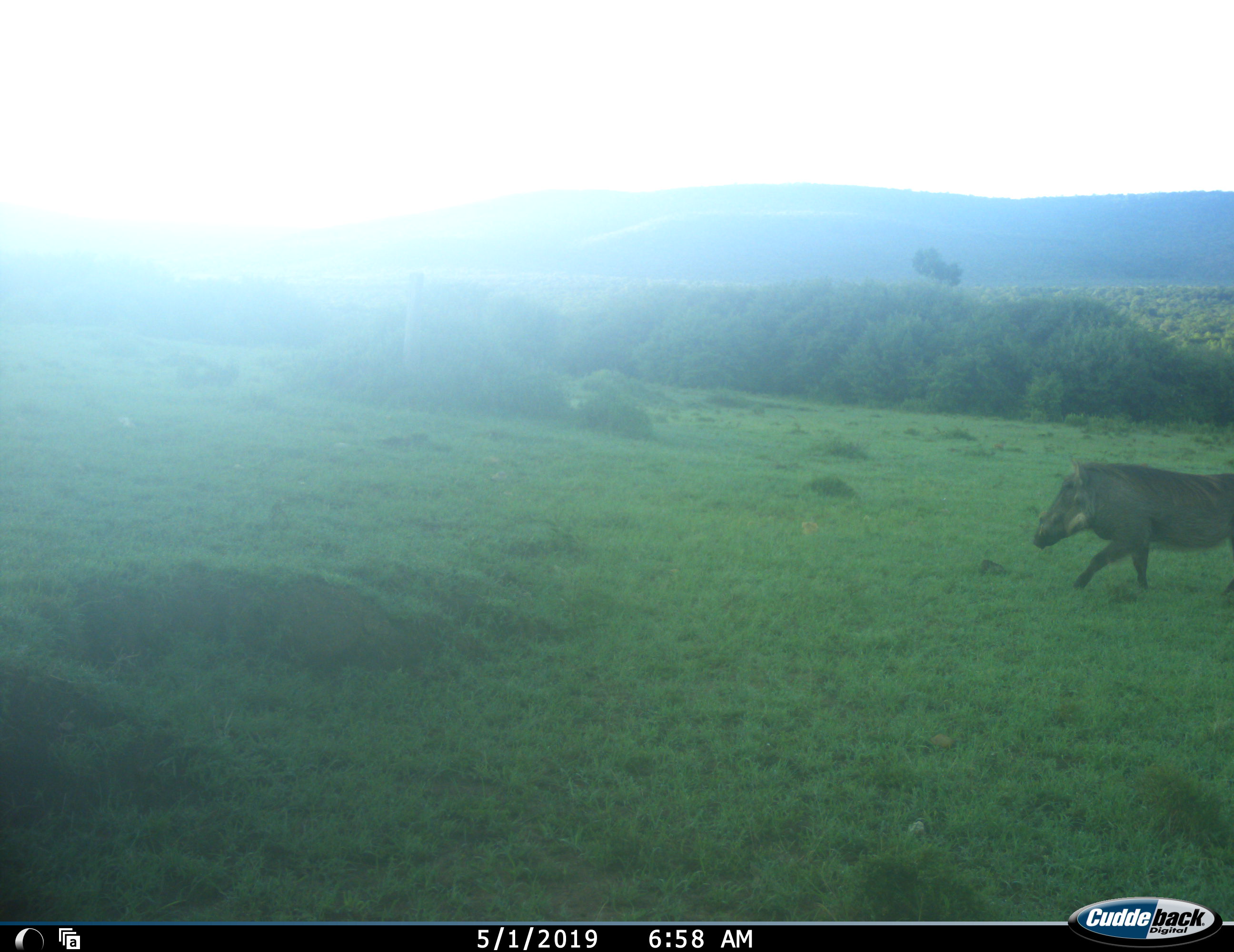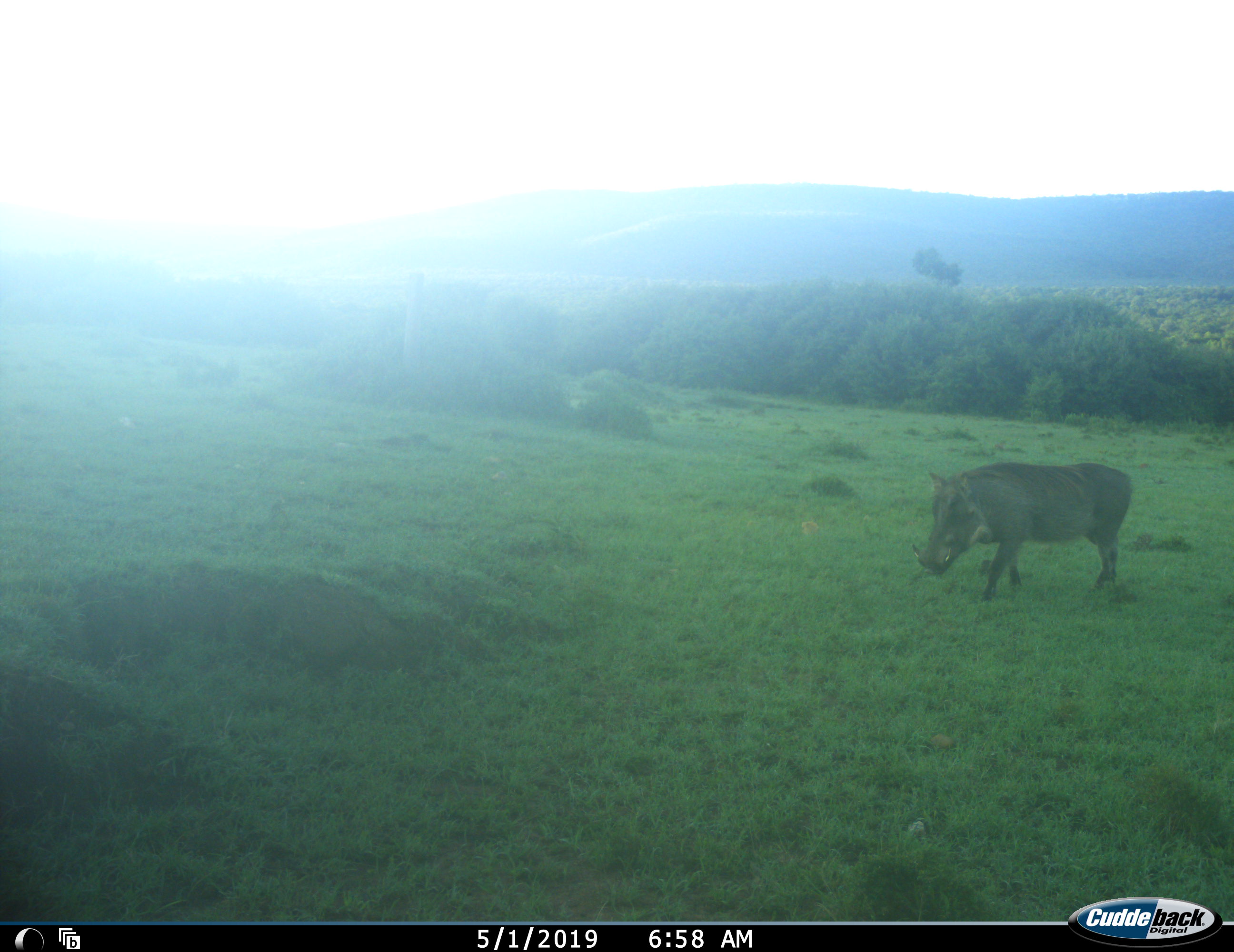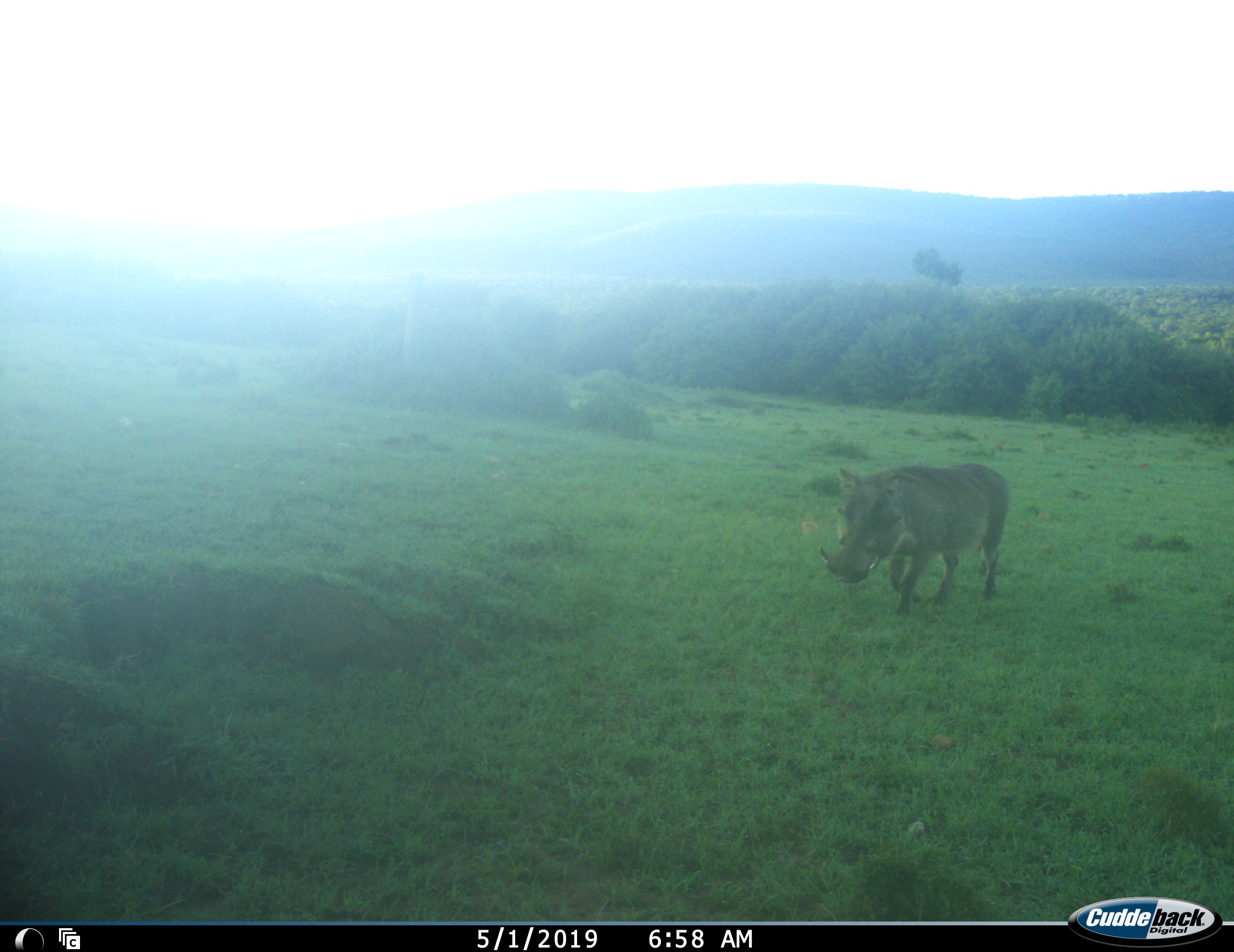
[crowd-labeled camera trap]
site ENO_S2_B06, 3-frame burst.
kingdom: Animalia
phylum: Chordata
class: Mammalia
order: Artiodactyla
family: Suidae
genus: Phacochoerus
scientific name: Phacochoerus africanus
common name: warthog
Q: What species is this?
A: Warthog (Phacochoerus africanus).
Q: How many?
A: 1.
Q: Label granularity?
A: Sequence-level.